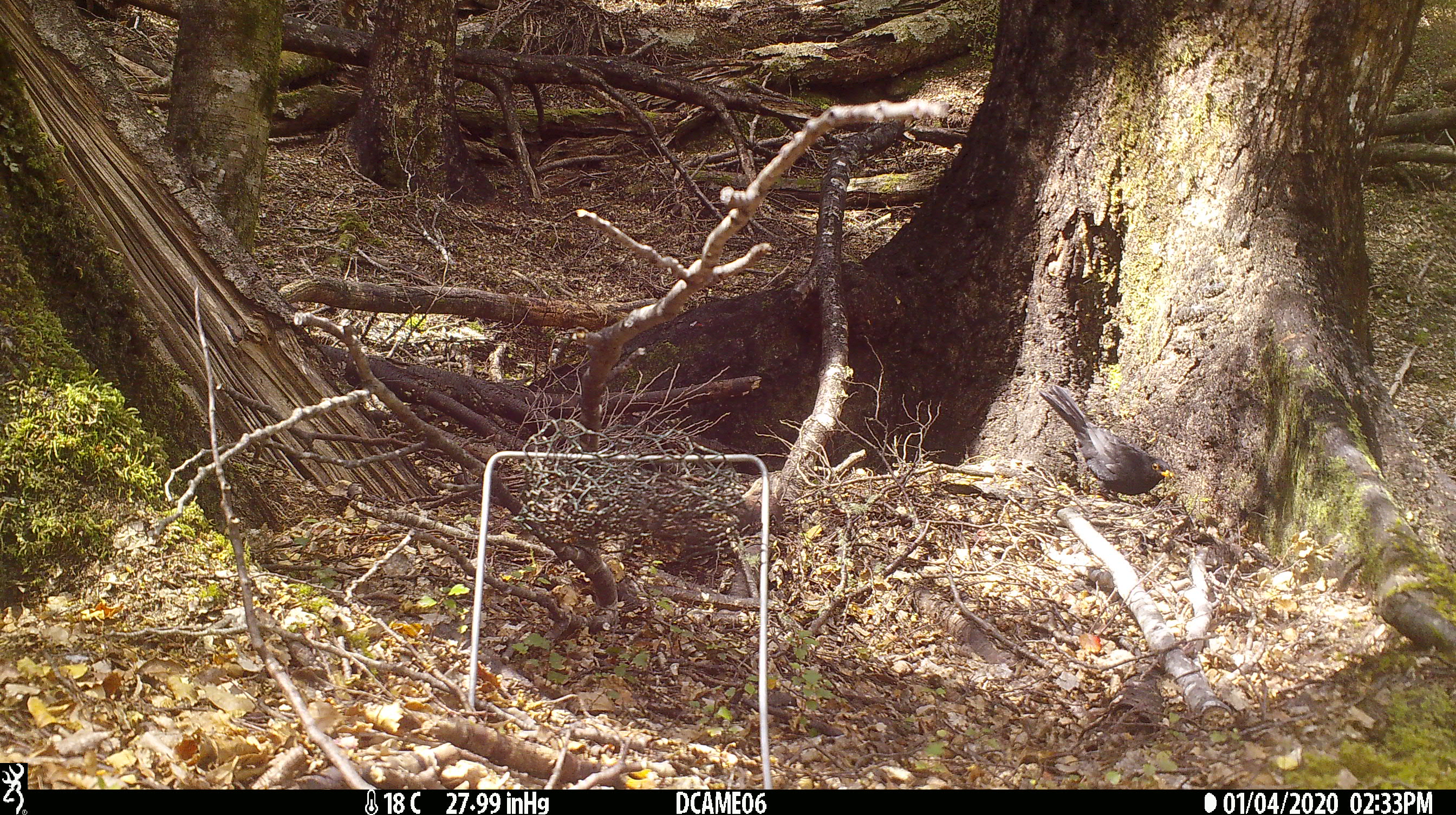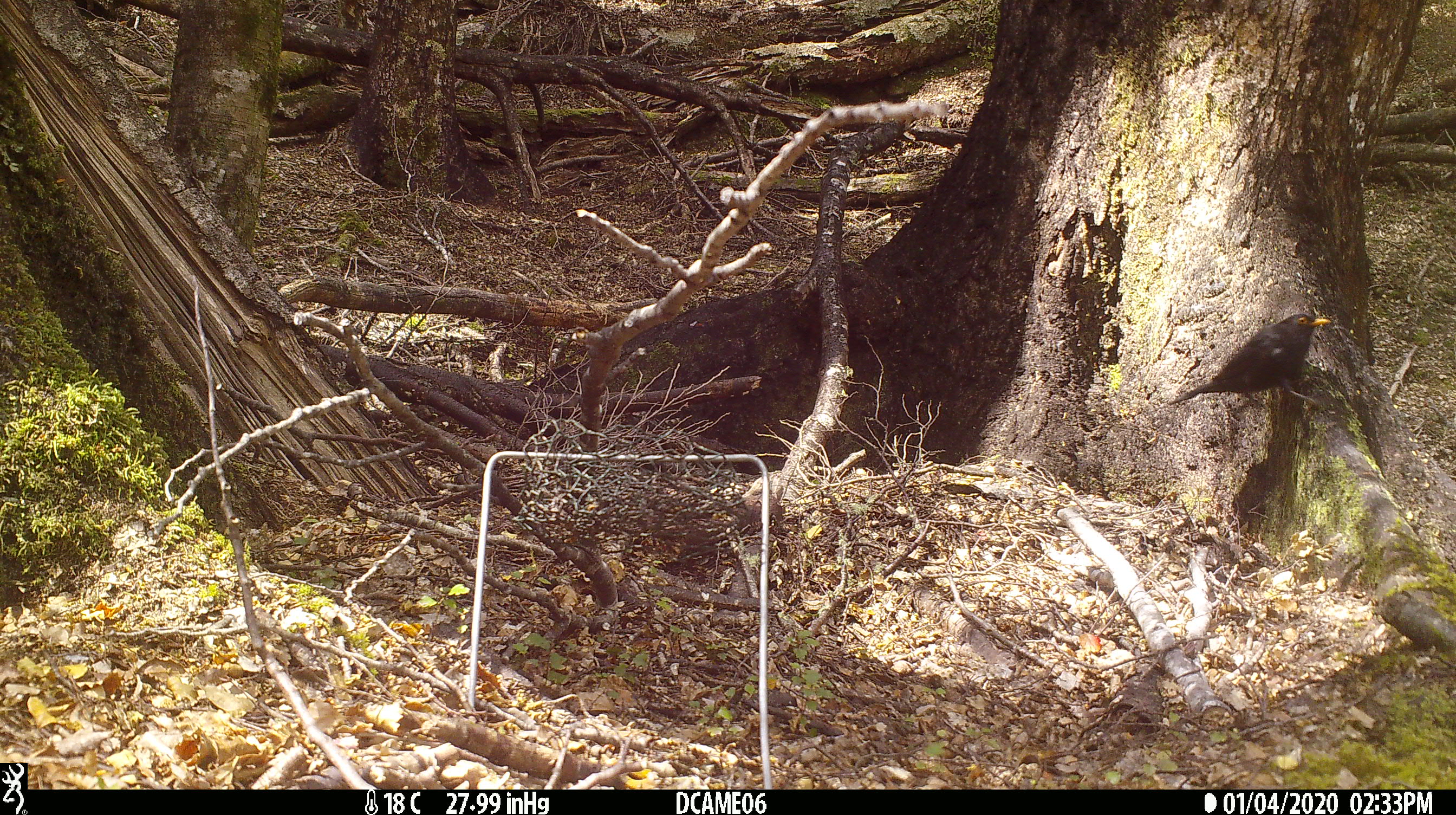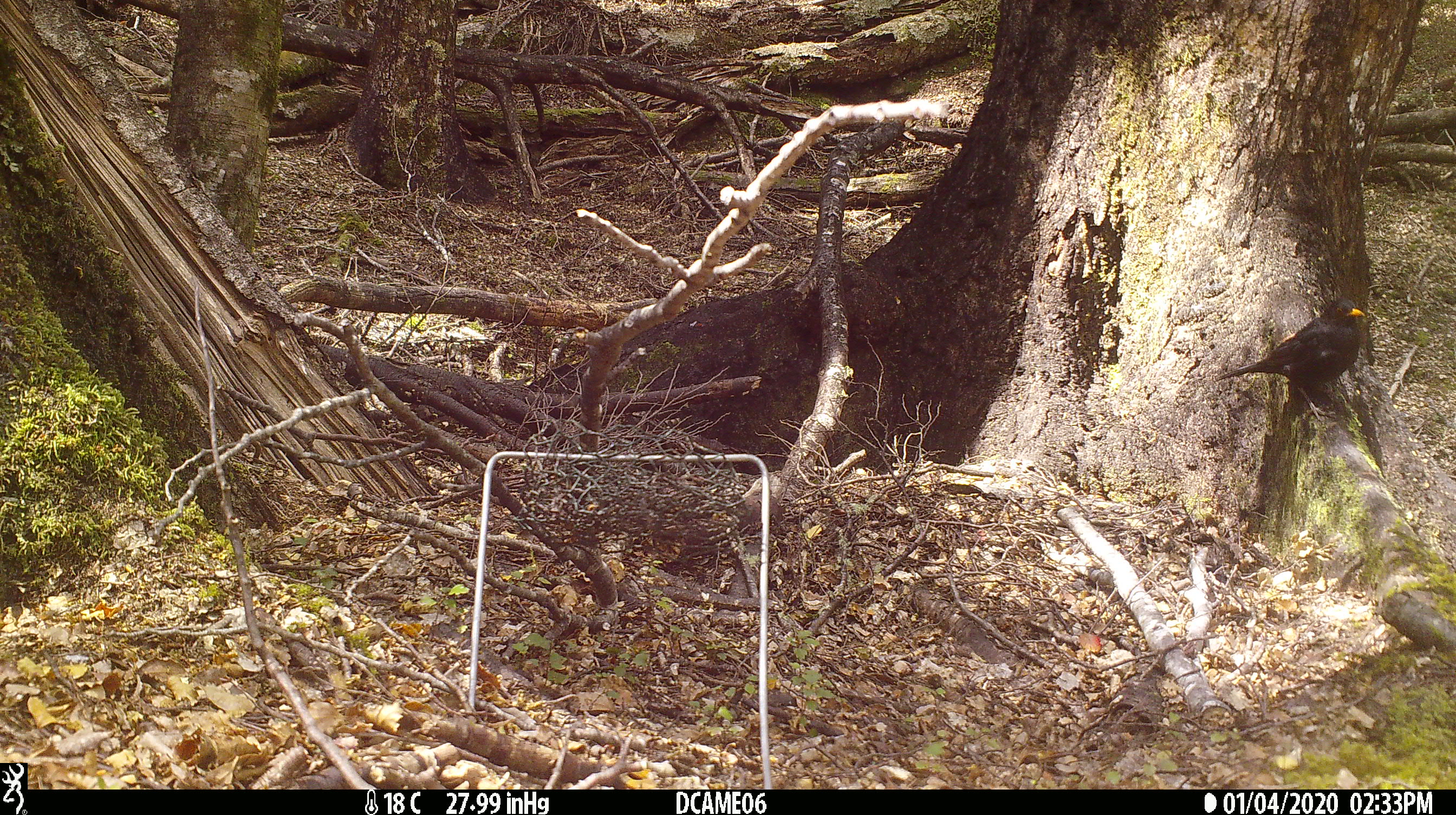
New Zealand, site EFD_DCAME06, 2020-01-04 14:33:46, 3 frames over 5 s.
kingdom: Animalia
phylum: Chordata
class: Aves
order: Passeriformes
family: Turdidae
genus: Turdus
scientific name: Turdus merula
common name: eurasian blackbird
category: blackbird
Blackbird (eurasian blackbird) (Turdus merula).